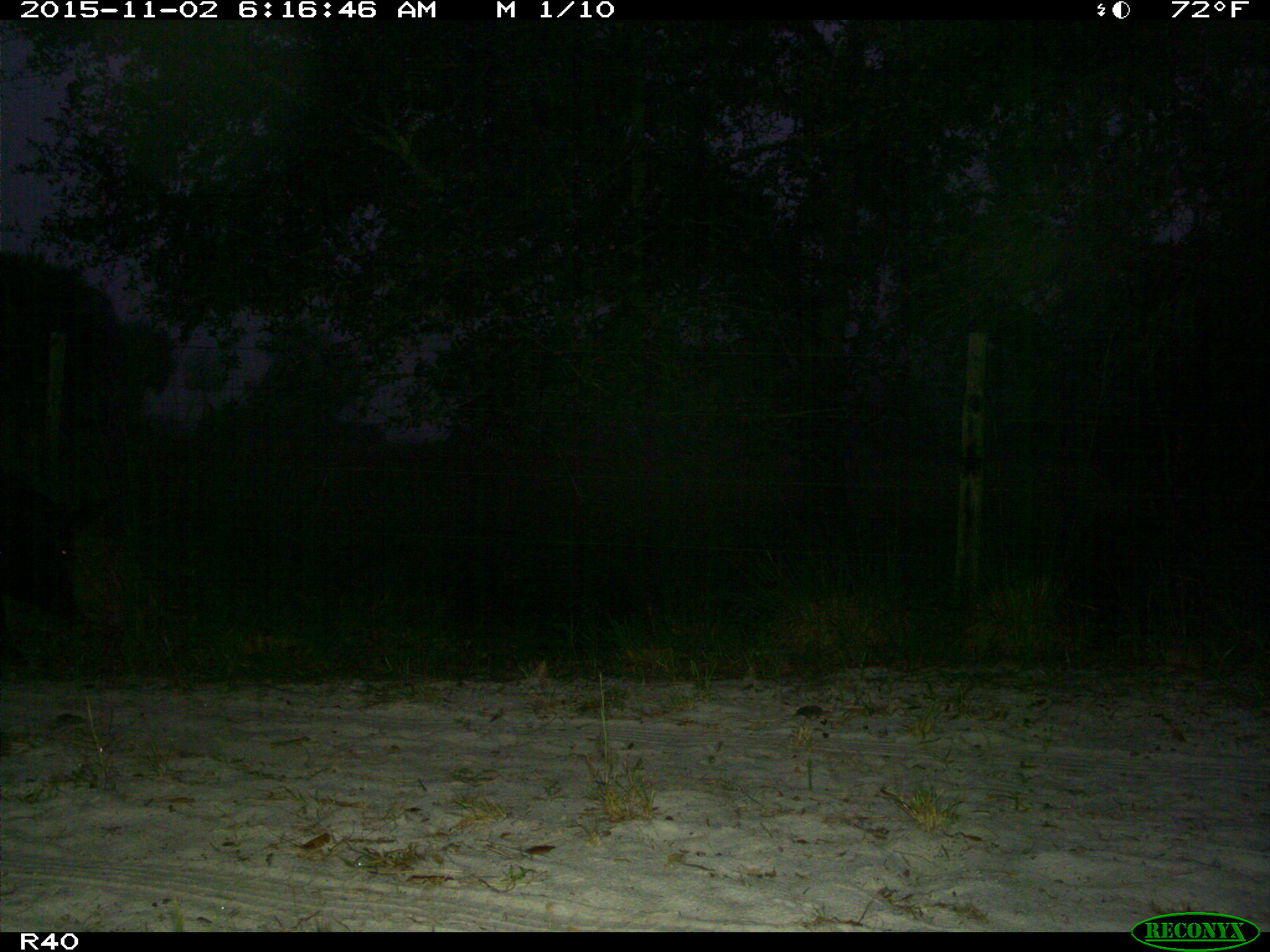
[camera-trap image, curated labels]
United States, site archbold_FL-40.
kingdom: Animalia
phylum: Chordata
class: Mammalia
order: Artiodactyla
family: Suidae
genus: Sus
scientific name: Sus scrofa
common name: wild boar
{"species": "Sus scrofa (wild boar)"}